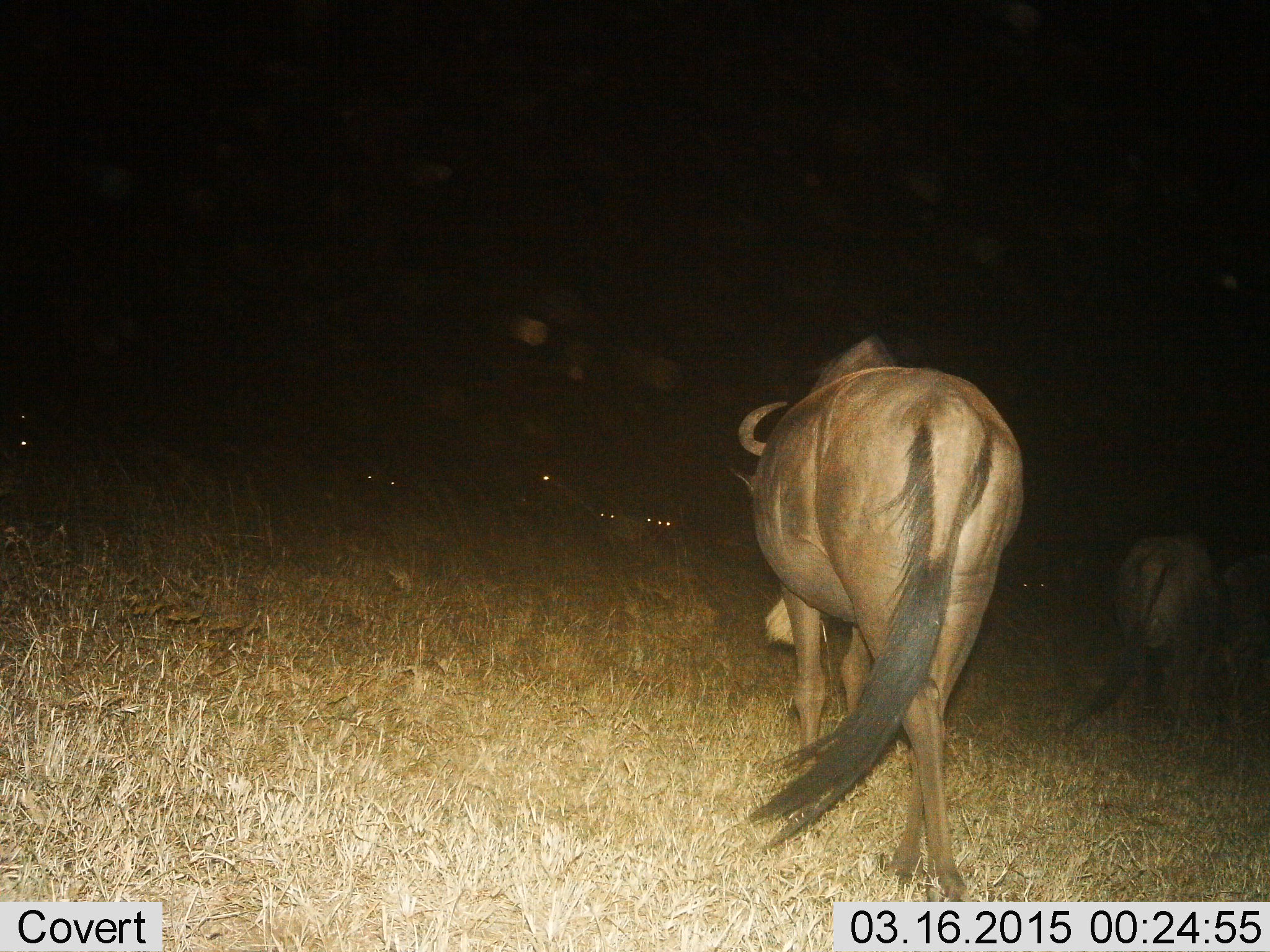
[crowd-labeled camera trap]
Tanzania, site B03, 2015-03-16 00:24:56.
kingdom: Animalia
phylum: Chordata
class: Mammalia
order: Artiodactyla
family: Bovidae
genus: Connochaetes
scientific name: Connochaetes taurinus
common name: blue wildebeest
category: wildebeest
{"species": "wildebeest (blue wildebeest) (Connochaetes taurinus)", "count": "2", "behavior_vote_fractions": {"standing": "30%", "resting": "0%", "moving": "80%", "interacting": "0%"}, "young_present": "10%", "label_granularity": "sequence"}